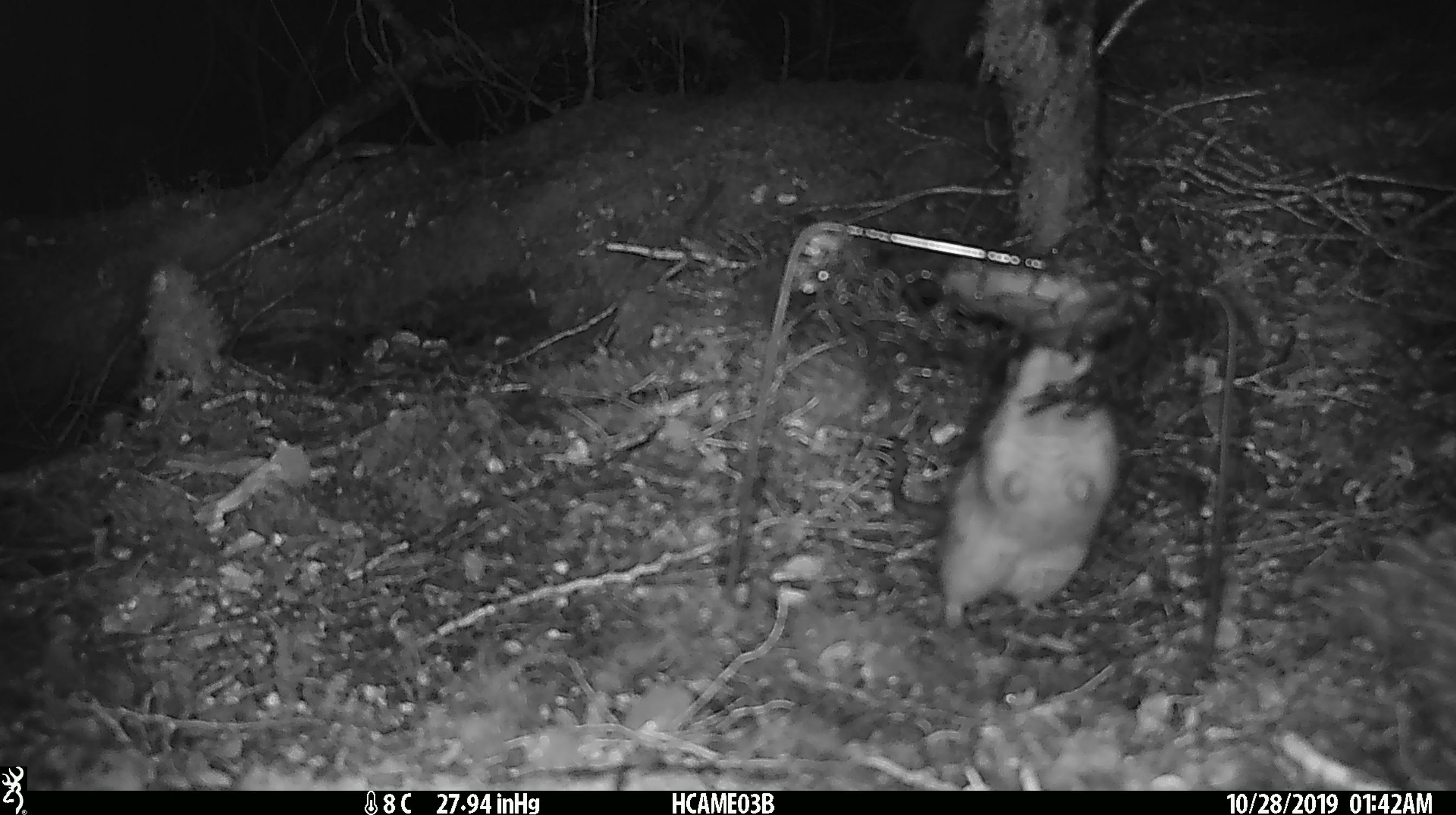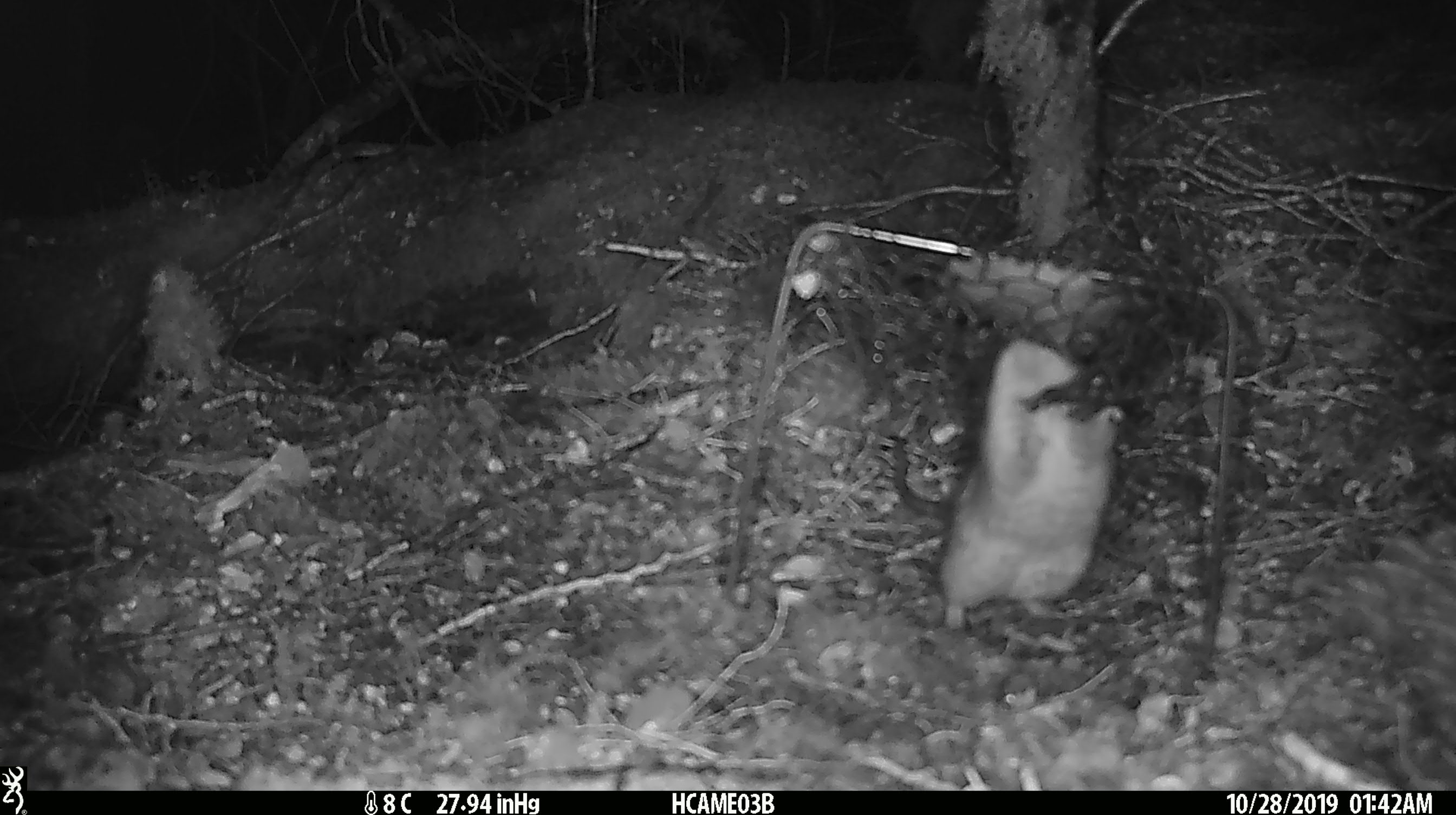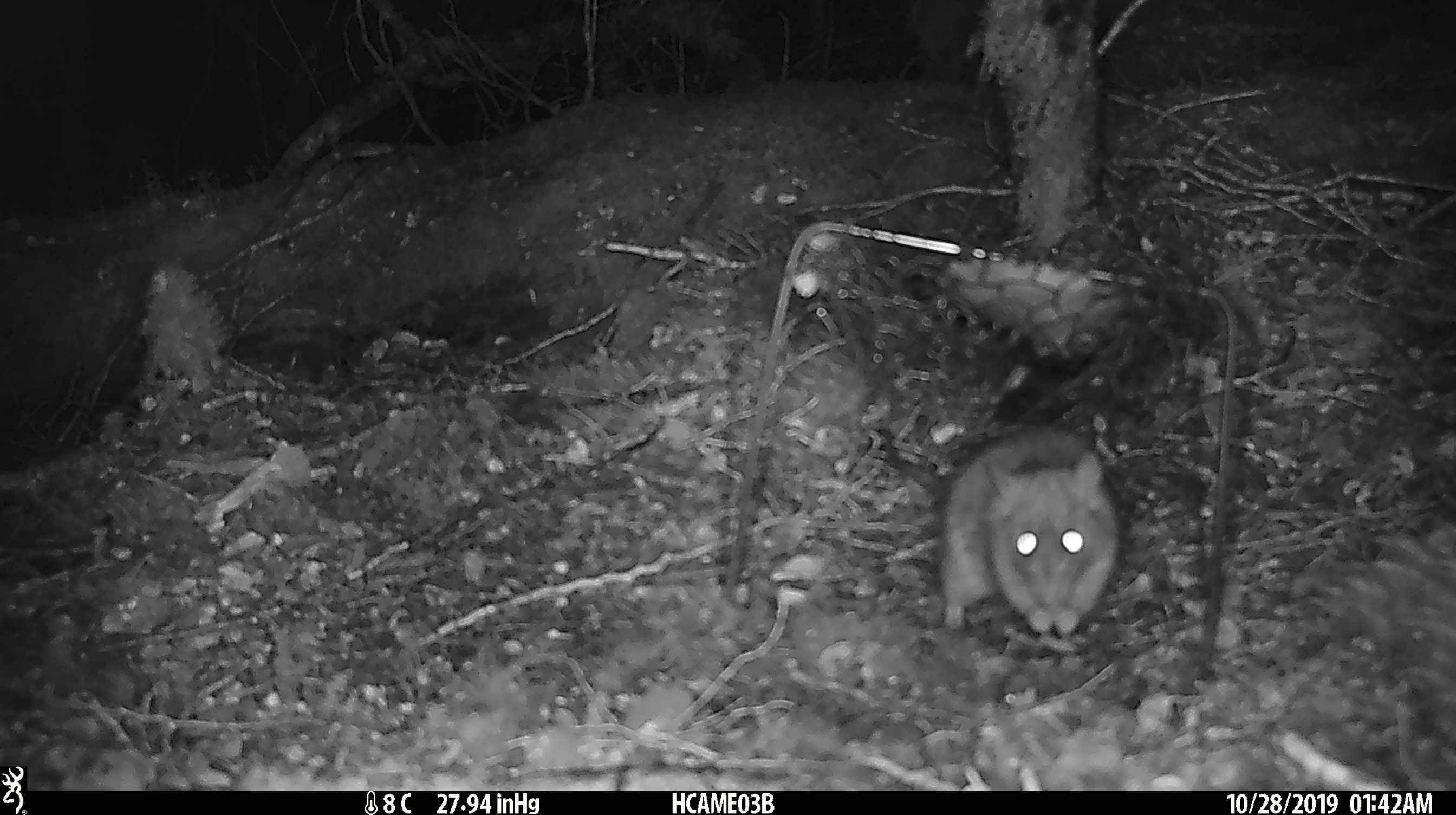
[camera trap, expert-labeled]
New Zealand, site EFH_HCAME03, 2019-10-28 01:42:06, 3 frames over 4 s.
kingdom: Animalia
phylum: Chordata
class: Mammalia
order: Rodentia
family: Muridae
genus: Rattus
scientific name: Rattus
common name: rat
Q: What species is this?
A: Rat (Rattus).